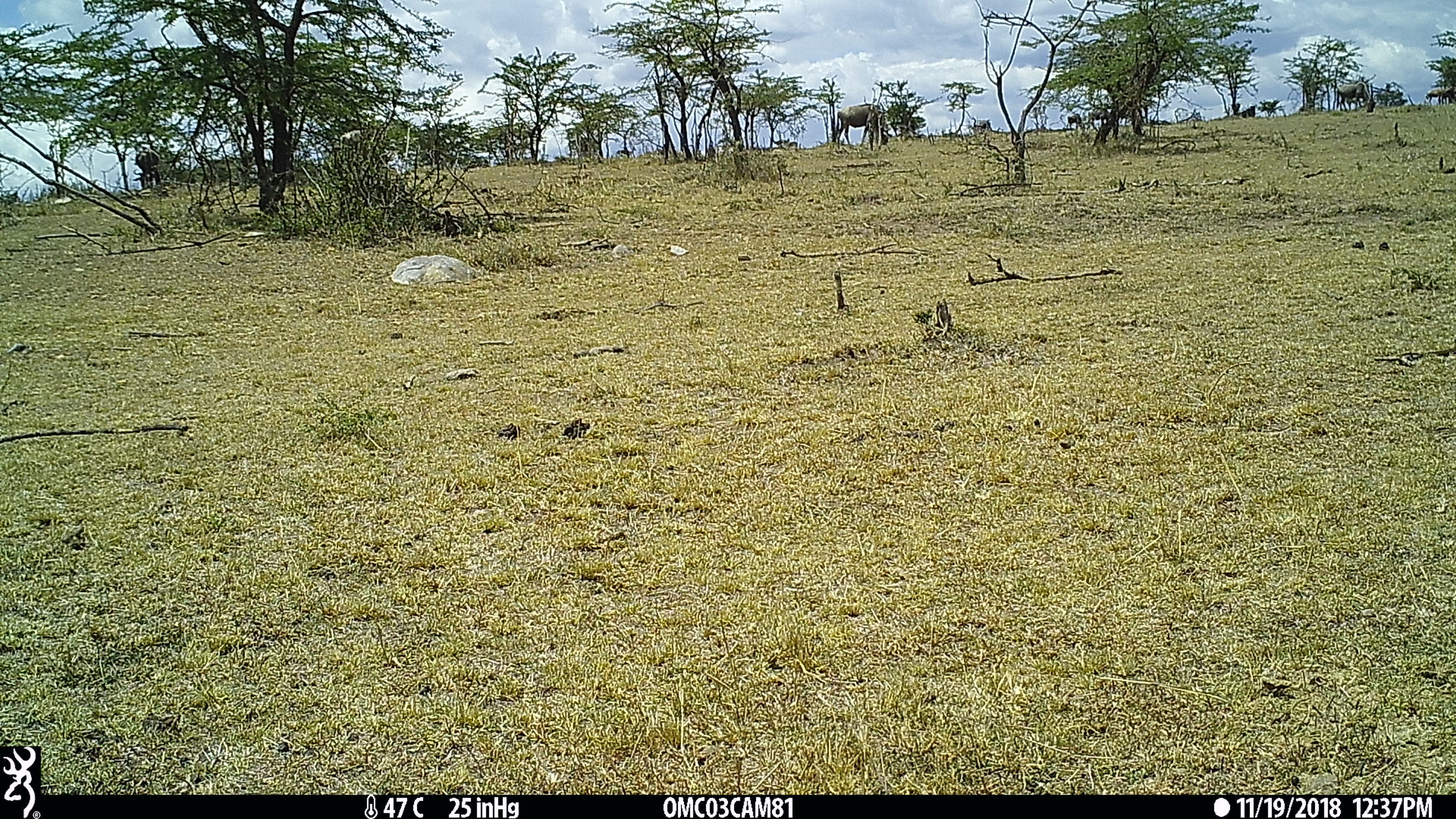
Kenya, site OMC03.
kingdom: Animalia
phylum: Chordata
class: Mammalia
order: Artiodactyla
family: Bovidae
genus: Connochaetes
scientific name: Connochaetes taurinus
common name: blue wildebeest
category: wildebeest